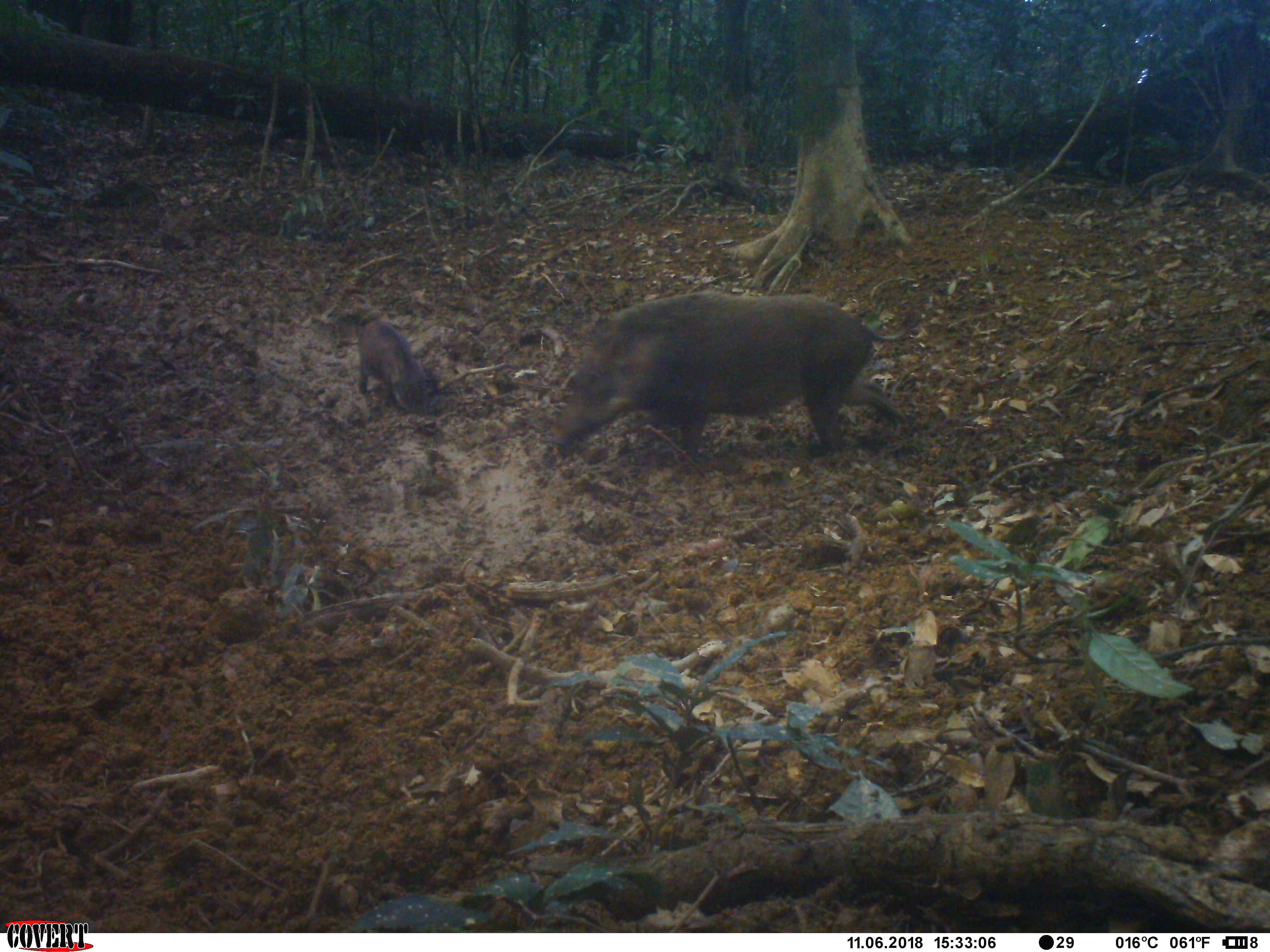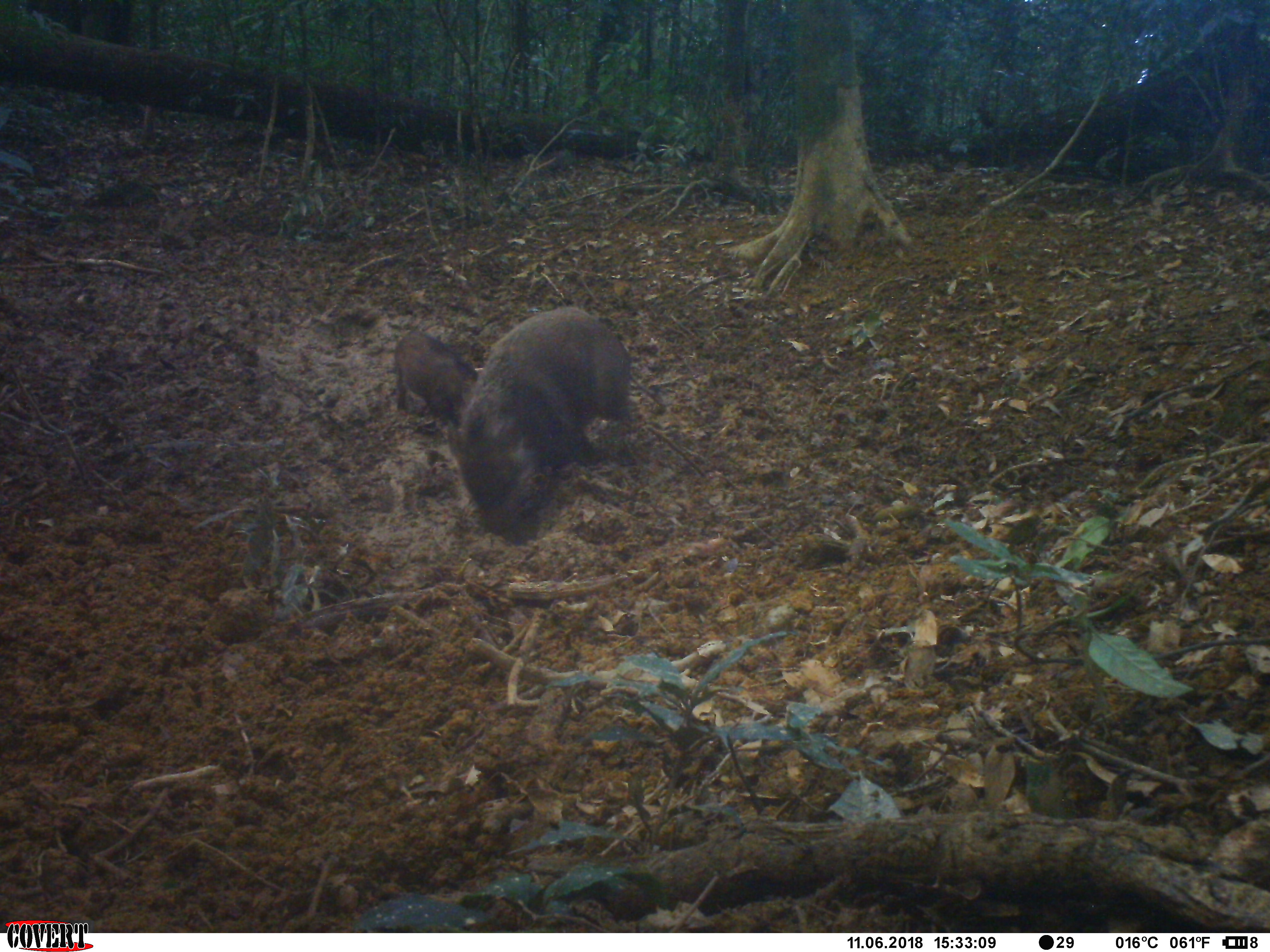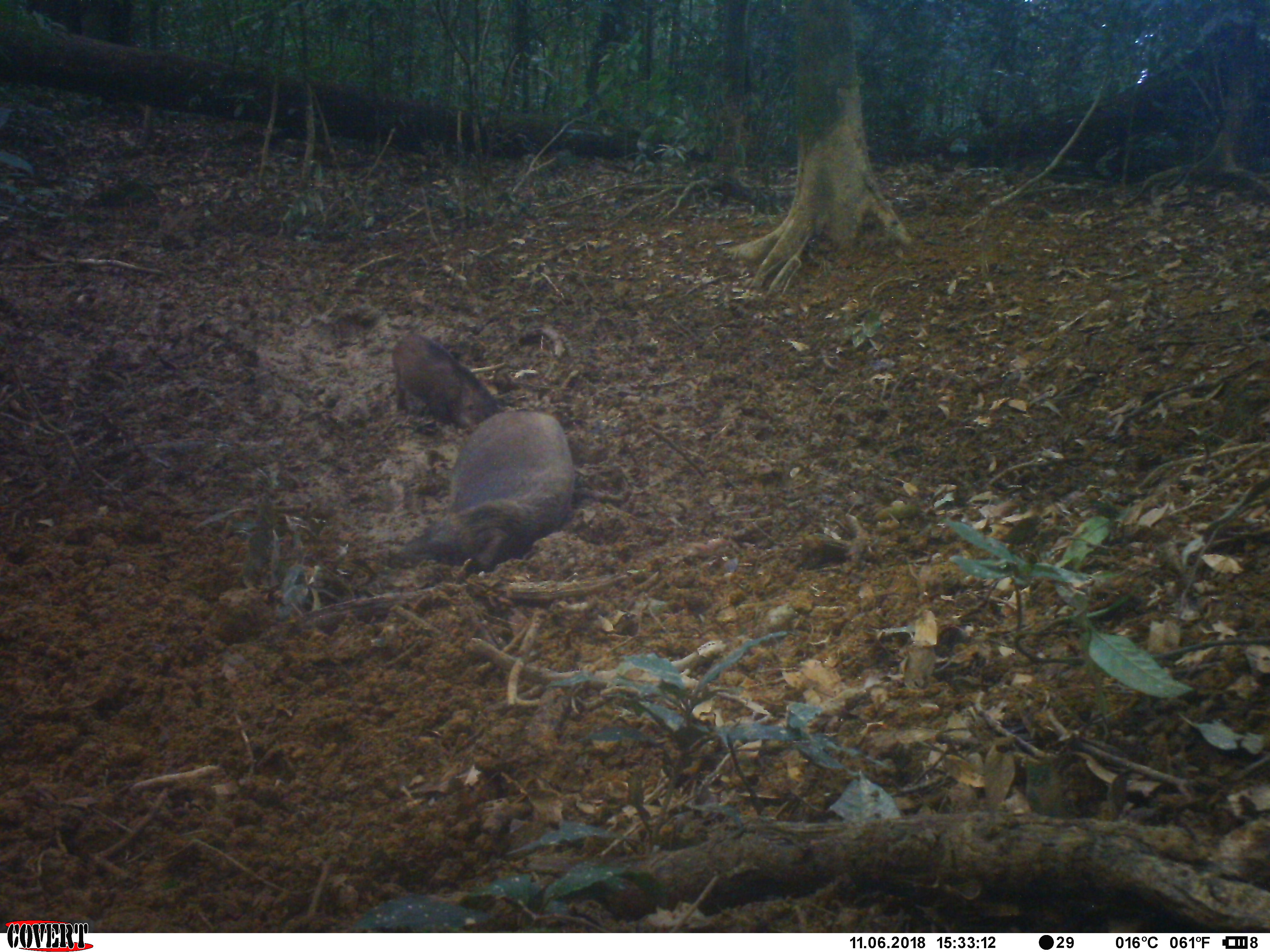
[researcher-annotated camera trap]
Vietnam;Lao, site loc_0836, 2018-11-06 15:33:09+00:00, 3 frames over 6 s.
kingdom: Animalia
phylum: Chordata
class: Mammalia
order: Artiodactyla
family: Suidae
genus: Sus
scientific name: Sus scrofa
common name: eurasian wild pig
Eurasian wild pig (Sus scrofa). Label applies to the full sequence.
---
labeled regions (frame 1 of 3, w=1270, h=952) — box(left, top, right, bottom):
eurasian wild pig: box(548, 290, 910, 460); box(356, 321, 435, 409)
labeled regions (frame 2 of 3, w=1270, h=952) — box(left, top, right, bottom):
eurasian wild pig: box(444, 303, 636, 545); box(392, 330, 476, 426)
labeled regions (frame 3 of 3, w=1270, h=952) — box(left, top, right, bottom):
eurasian wild pig: box(395, 406, 576, 573); box(390, 330, 504, 431)